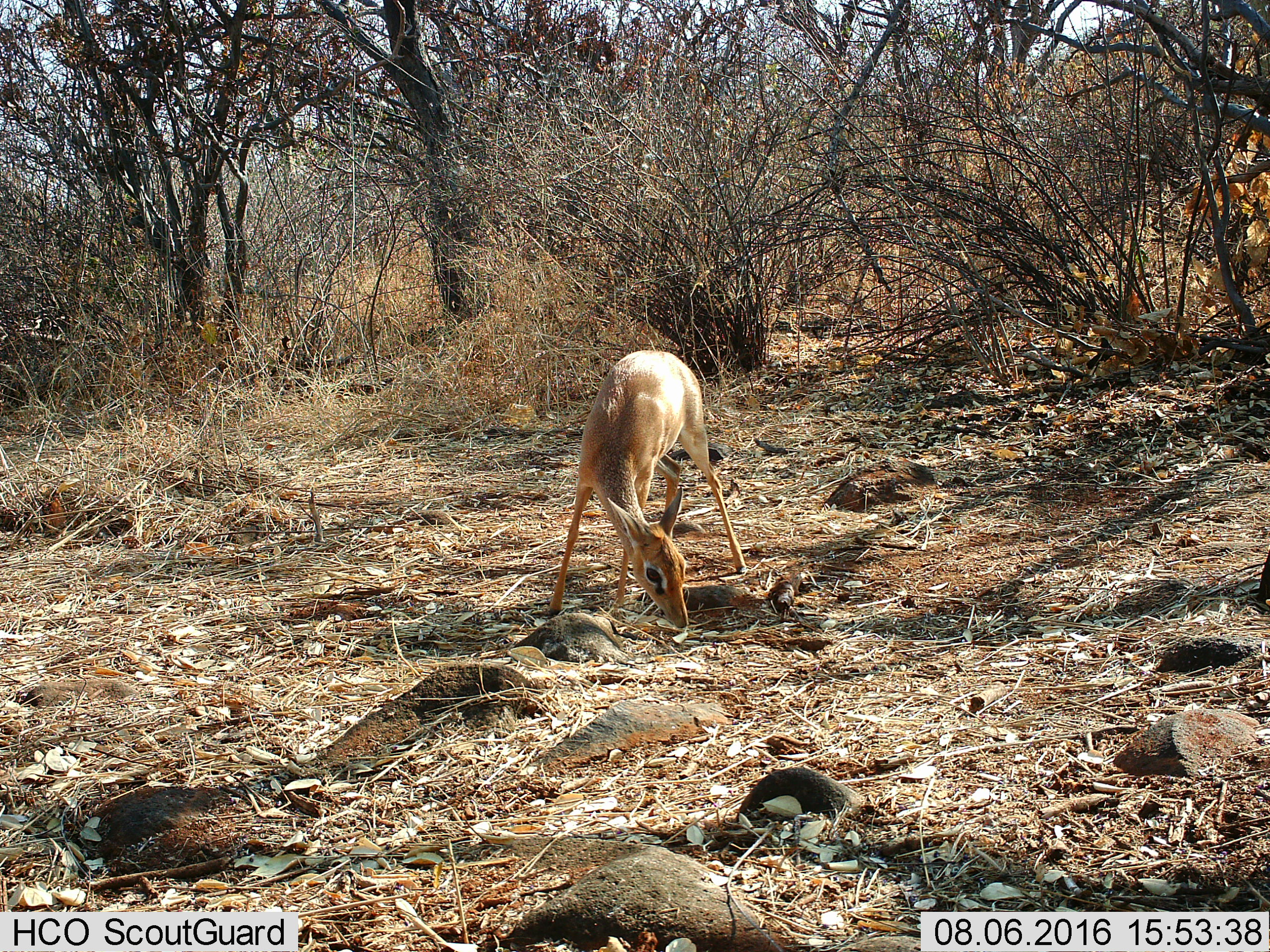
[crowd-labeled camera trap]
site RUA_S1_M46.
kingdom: Animalia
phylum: Chordata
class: Mammalia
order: Artiodactyla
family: Bovidae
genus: Madoqua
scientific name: Madoqua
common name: dik-dik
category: dikdik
Dikdik (dik-dik) (Madoqua), count 1. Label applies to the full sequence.